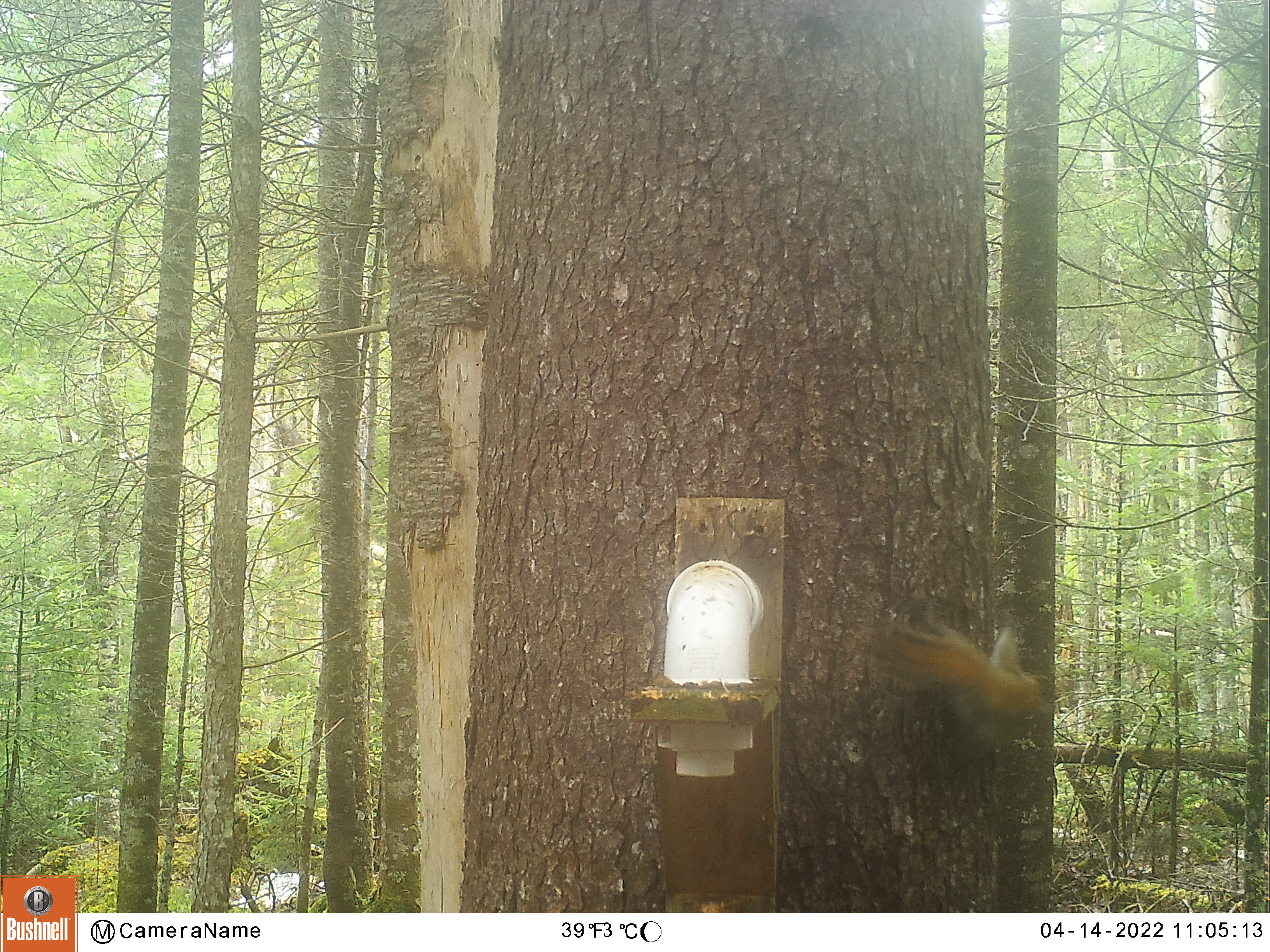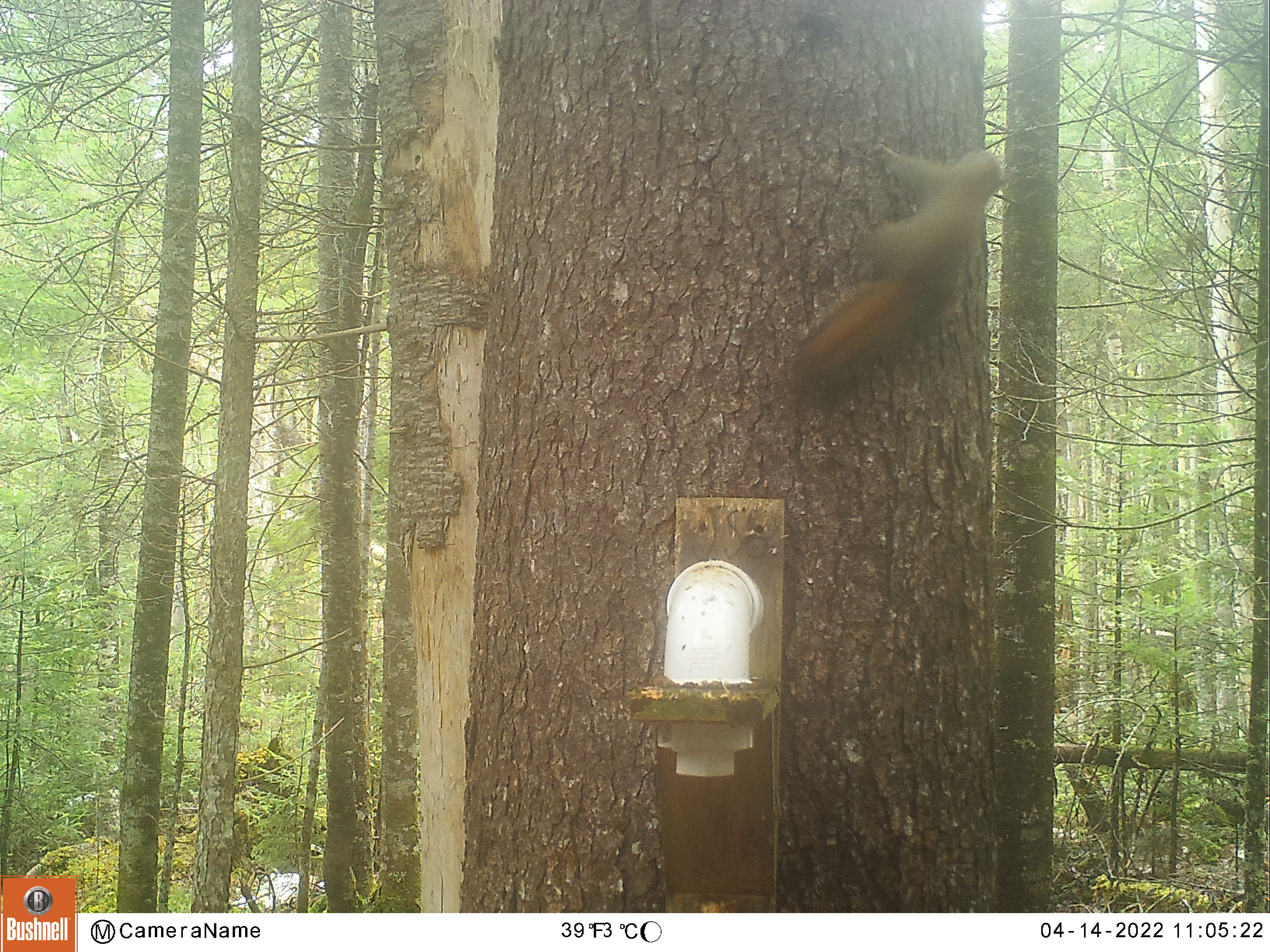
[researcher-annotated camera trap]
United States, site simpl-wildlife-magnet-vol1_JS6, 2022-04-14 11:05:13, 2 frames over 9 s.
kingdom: Animalia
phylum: Chordata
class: Mammalia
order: Rodentia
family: Sciuridae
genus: Tamiasciurus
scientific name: Tamiasciurus hudsonicus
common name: red squirrel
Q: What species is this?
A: Red squirrel (Tamiasciurus hudsonicus).